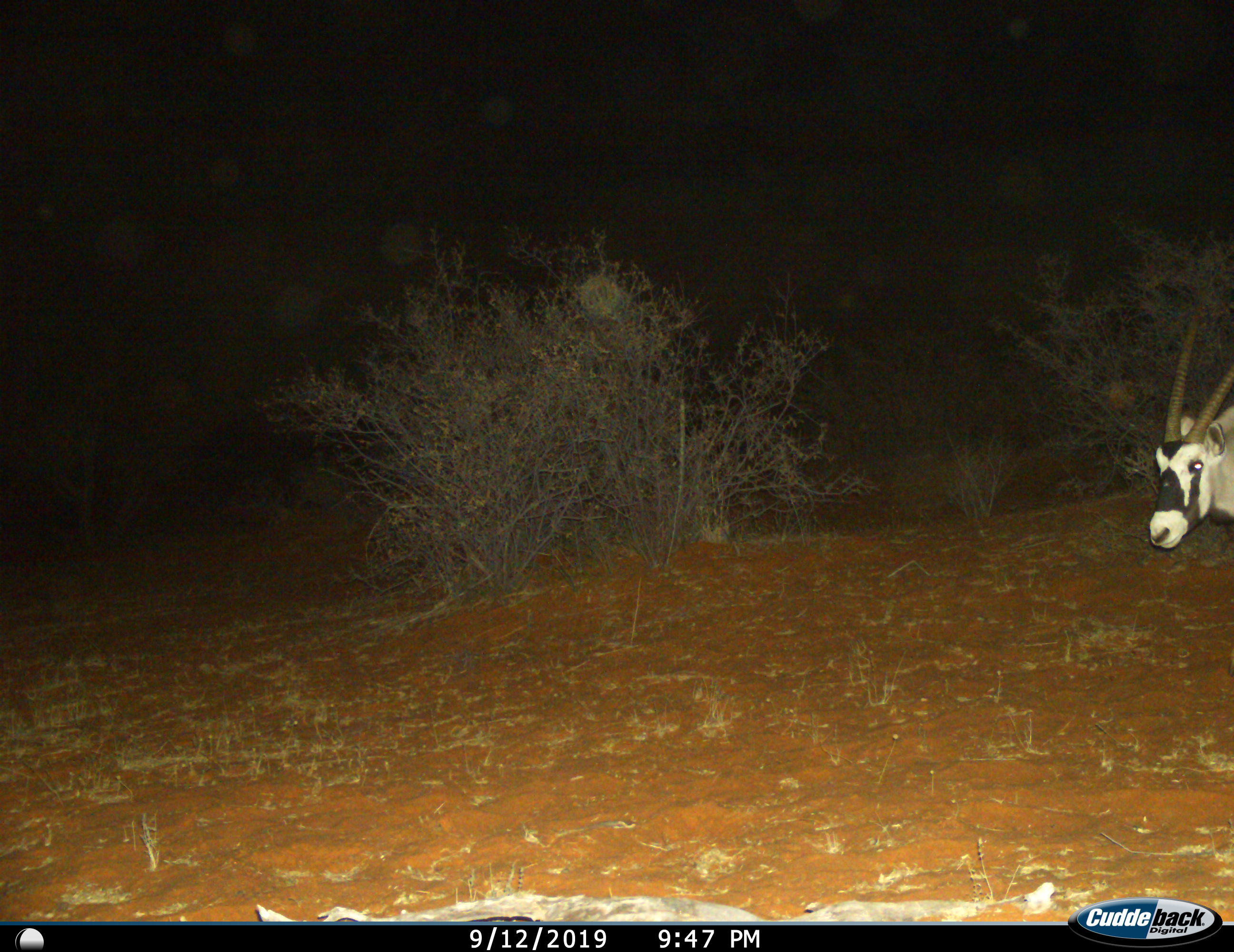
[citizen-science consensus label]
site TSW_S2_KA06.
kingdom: Animalia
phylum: Chordata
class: Mammalia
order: Artiodactyla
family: Bovidae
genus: Oryx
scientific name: Oryx gazella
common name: gemsbok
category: oryx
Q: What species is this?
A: Oryx (gemsbok) (Oryx gazella).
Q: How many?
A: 1.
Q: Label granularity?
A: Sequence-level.